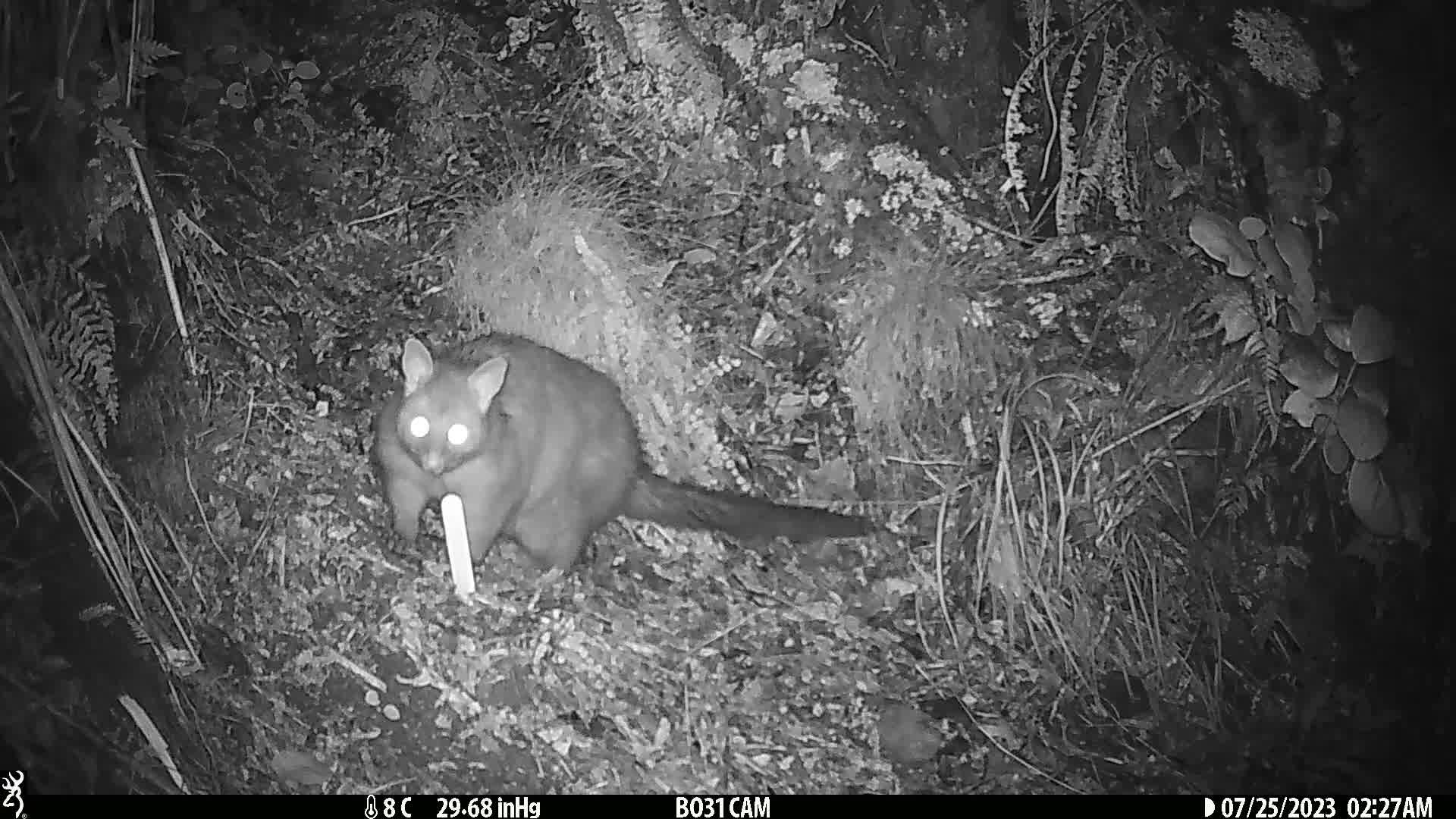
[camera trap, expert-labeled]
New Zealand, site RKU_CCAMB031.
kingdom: Animalia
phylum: Chordata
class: Mammalia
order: Diprotodontia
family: Phalangeridae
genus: Trichosurus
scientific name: Trichosurus vulpecula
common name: common brushtail possum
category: possum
Possum (common brushtail possum) (Trichosurus vulpecula).